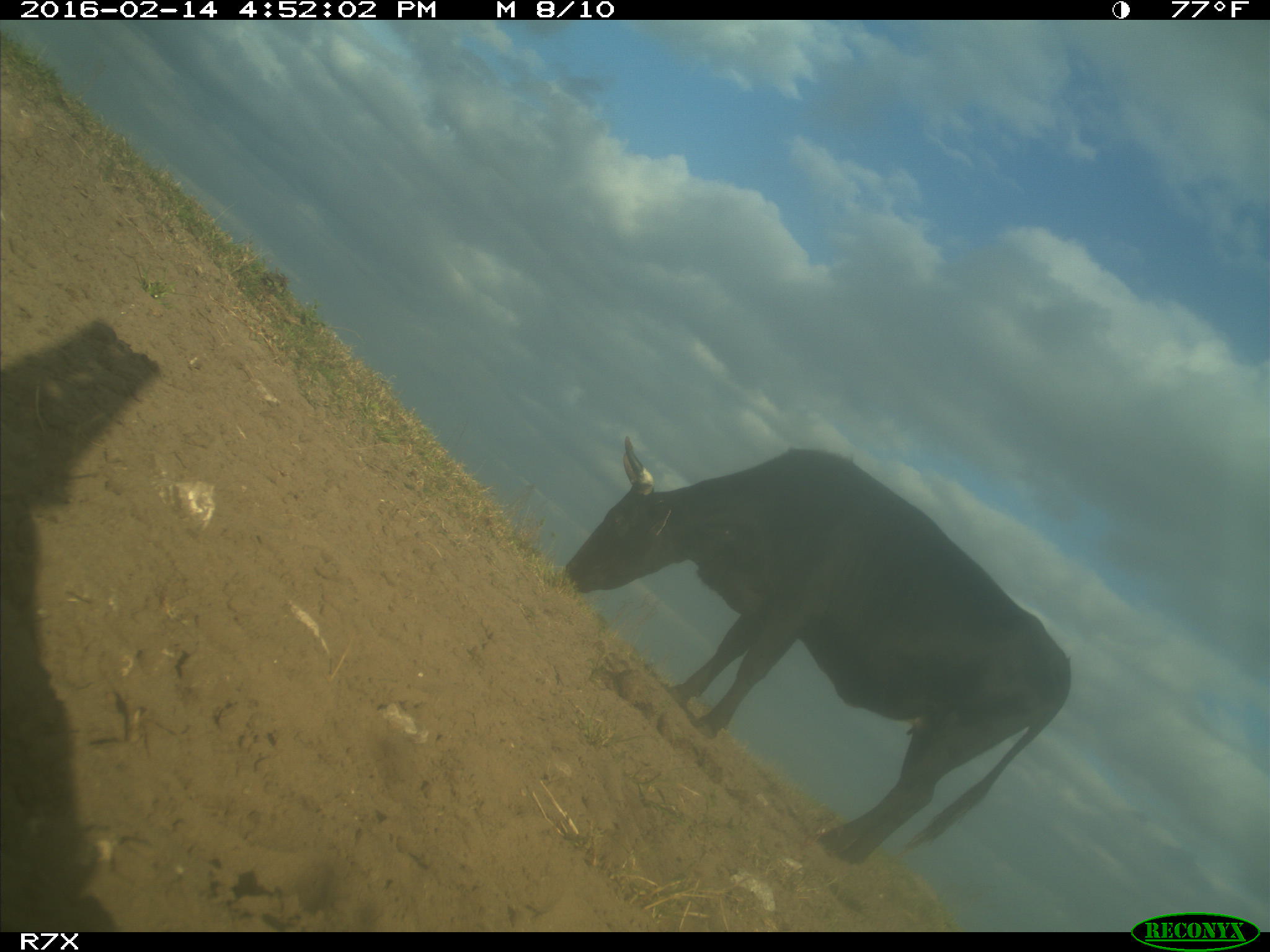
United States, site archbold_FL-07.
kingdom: Animalia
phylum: Chordata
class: Mammalia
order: Artiodactyla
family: Bovidae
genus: Bos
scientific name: Bos taurus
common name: domestic cow